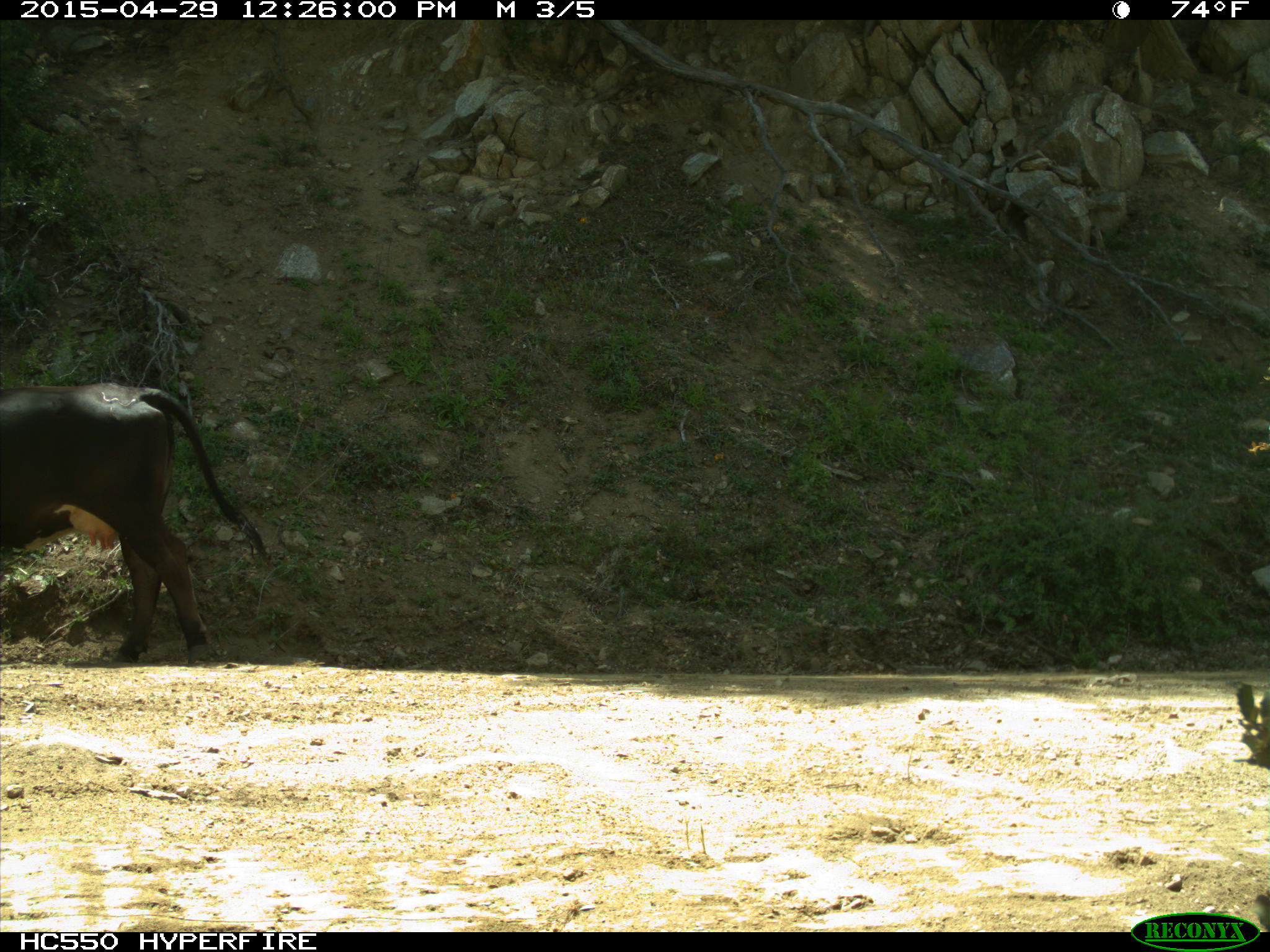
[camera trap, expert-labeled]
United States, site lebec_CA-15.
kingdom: Animalia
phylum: Chordata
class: Mammalia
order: Artiodactyla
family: Bovidae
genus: Bos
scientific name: Bos taurus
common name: domestic cow